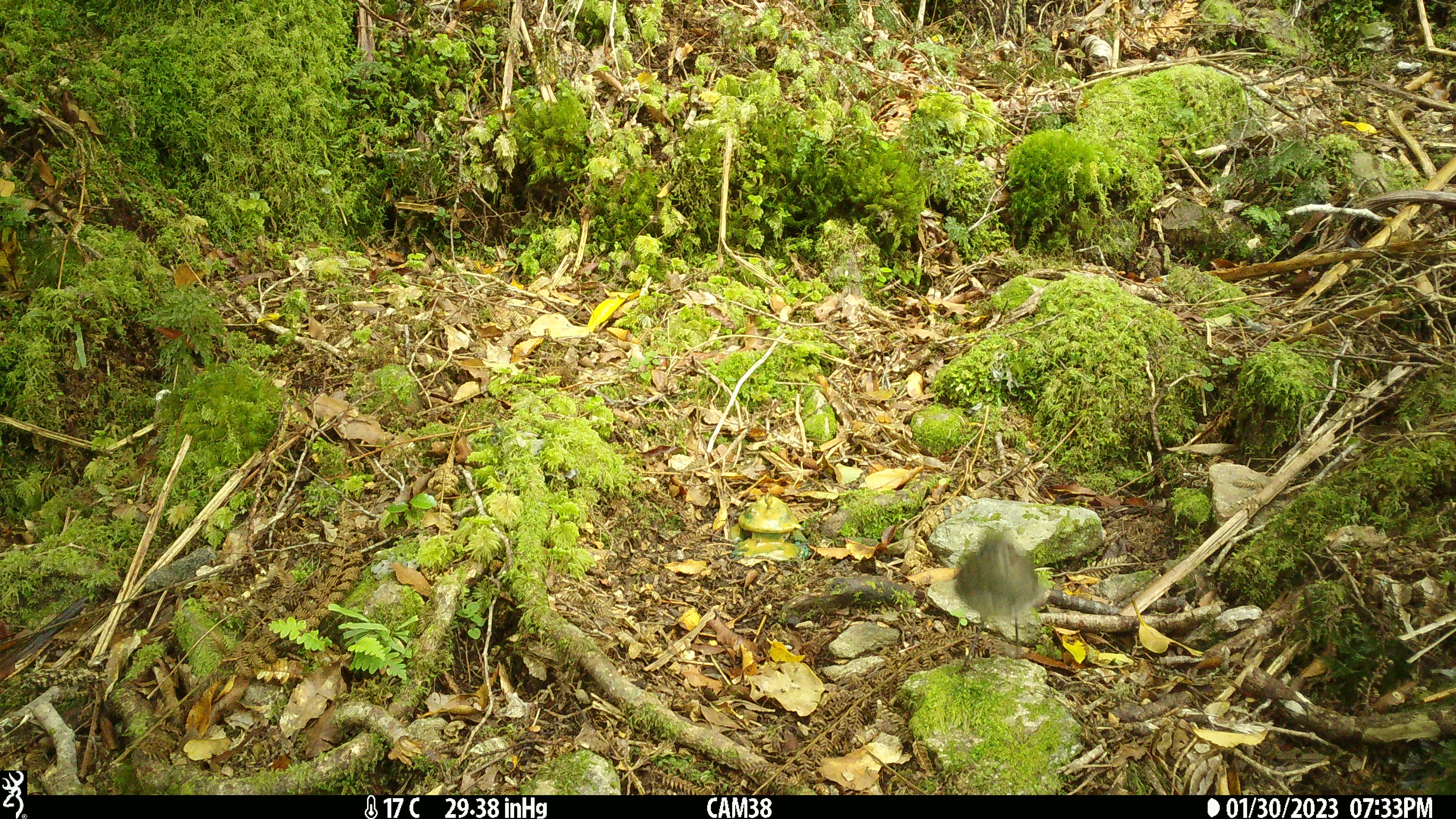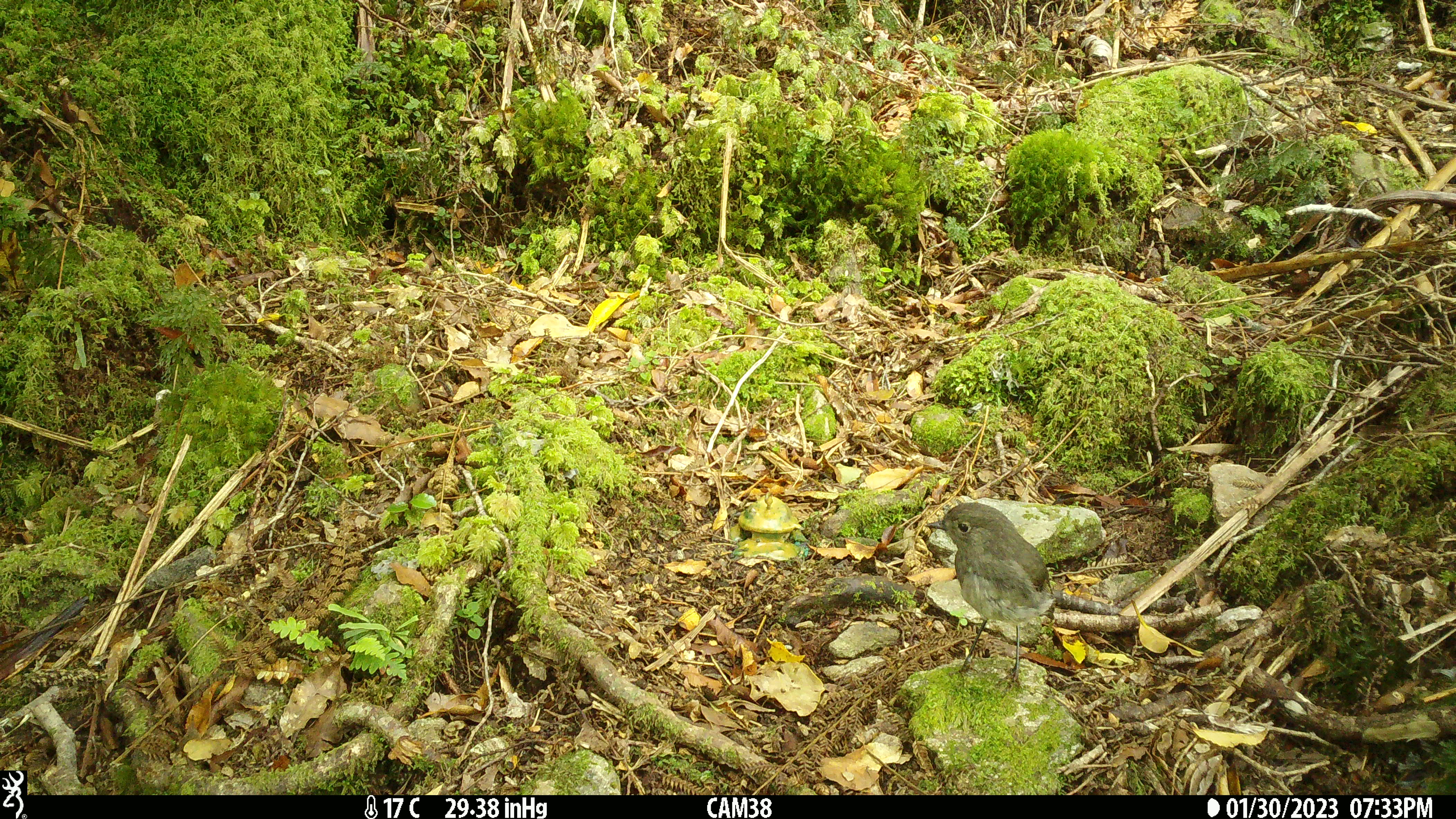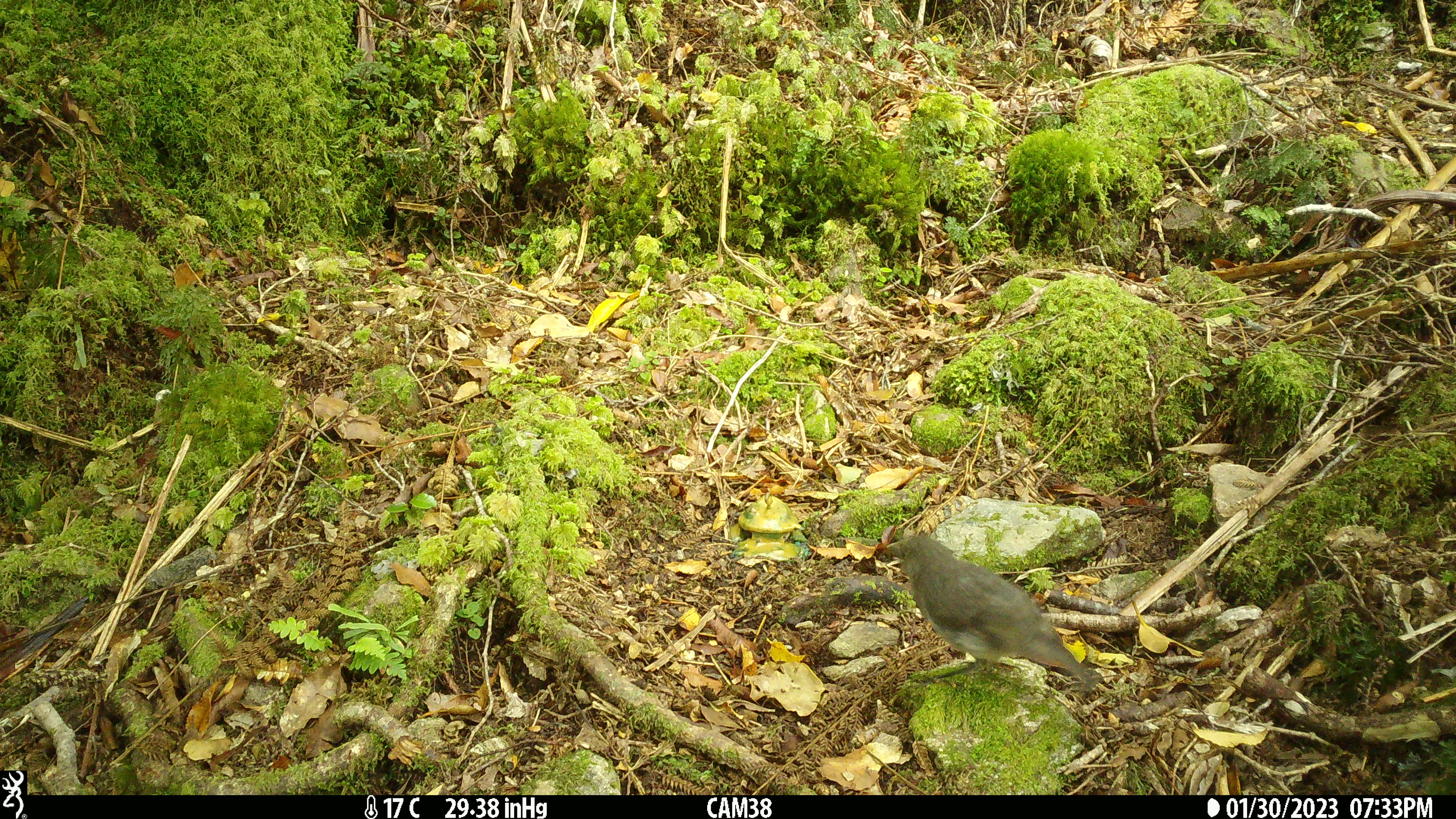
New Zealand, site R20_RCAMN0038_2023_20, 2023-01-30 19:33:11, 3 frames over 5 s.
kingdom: Animalia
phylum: Chordata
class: Aves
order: Passeriformes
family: Petroicidae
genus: Petroica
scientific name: Petroica australis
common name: new zealand robin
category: robin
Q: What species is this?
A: Robin (new zealand robin) (Petroica australis).